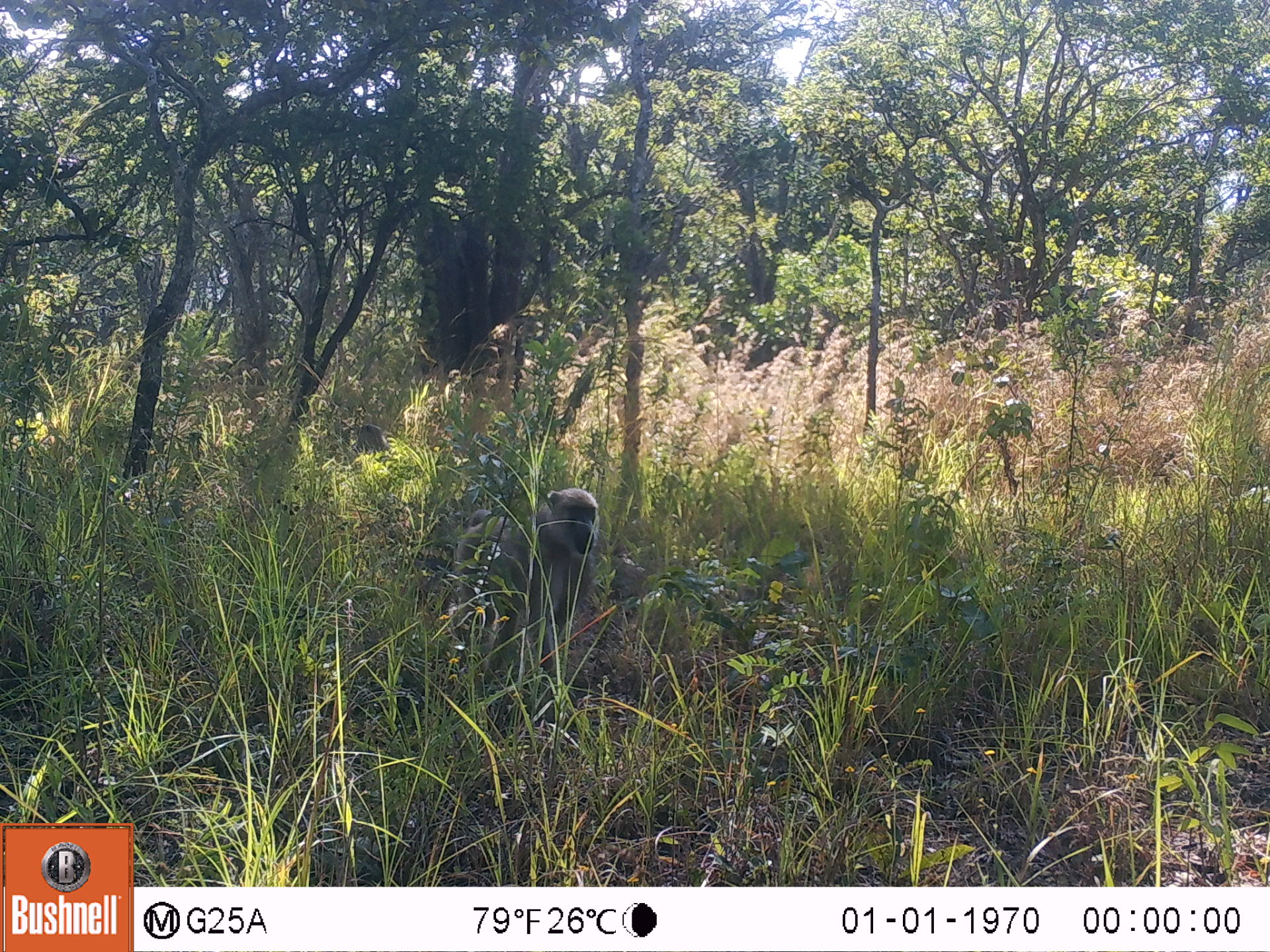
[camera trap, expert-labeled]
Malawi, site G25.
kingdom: Animalia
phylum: Chordata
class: Mammalia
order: Primates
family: Cercopithecidae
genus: Papio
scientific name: Papio cynocephalus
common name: yellow baboon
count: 2